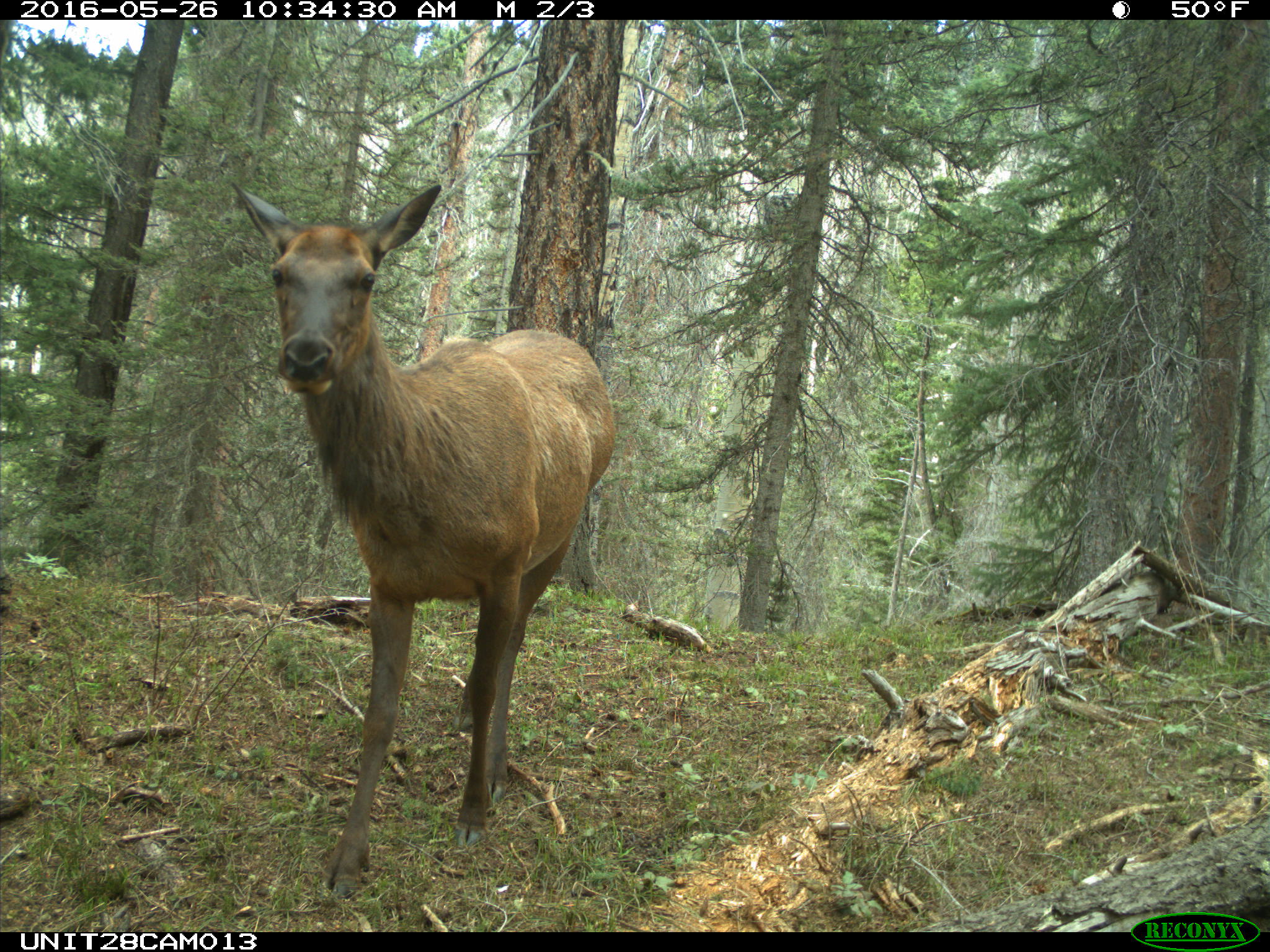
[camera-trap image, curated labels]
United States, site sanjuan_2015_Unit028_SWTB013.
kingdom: Animalia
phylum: Chordata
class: Mammalia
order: Artiodactyla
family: Cervidae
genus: Cervus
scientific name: Cervus elaphus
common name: red deer